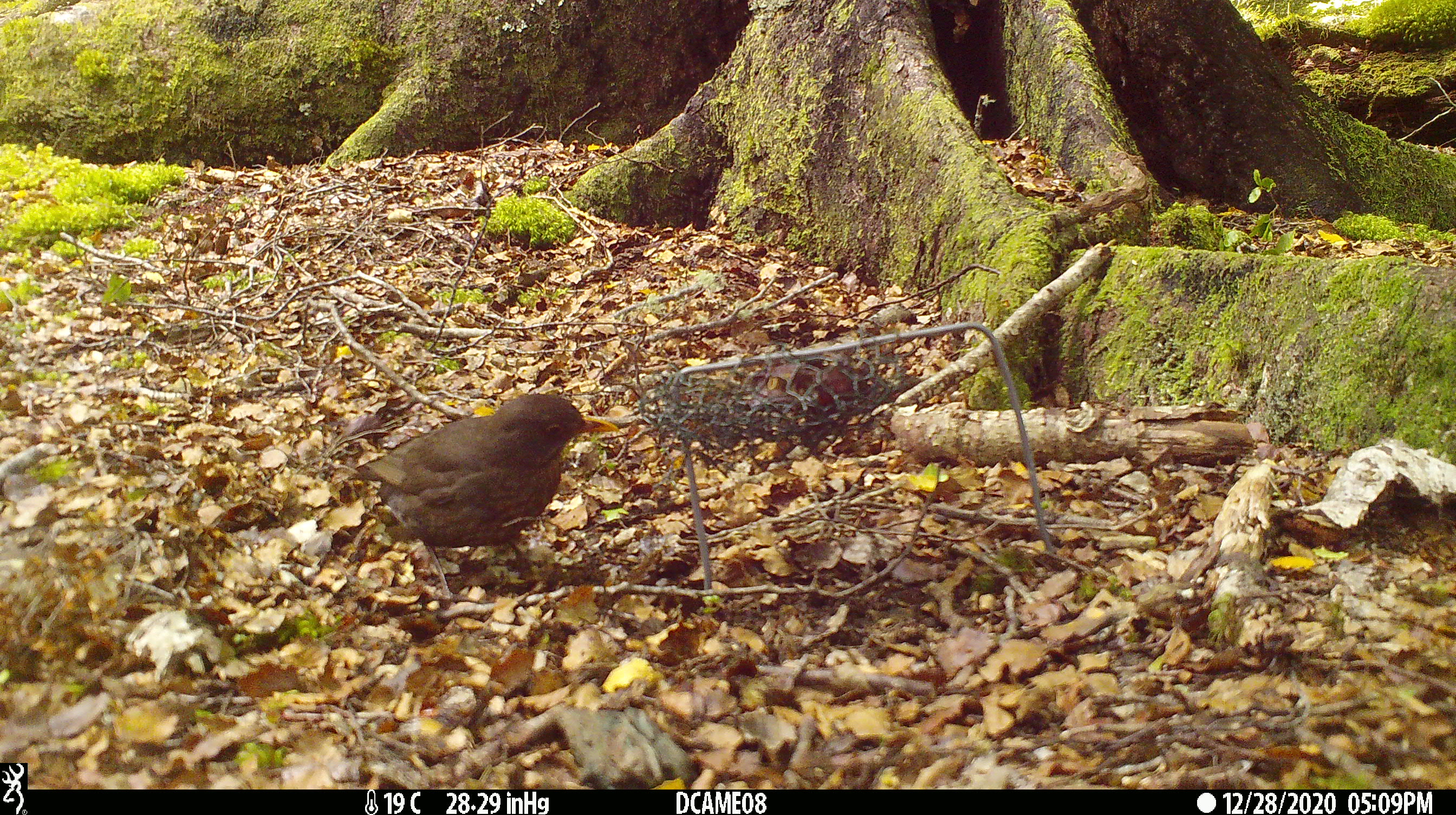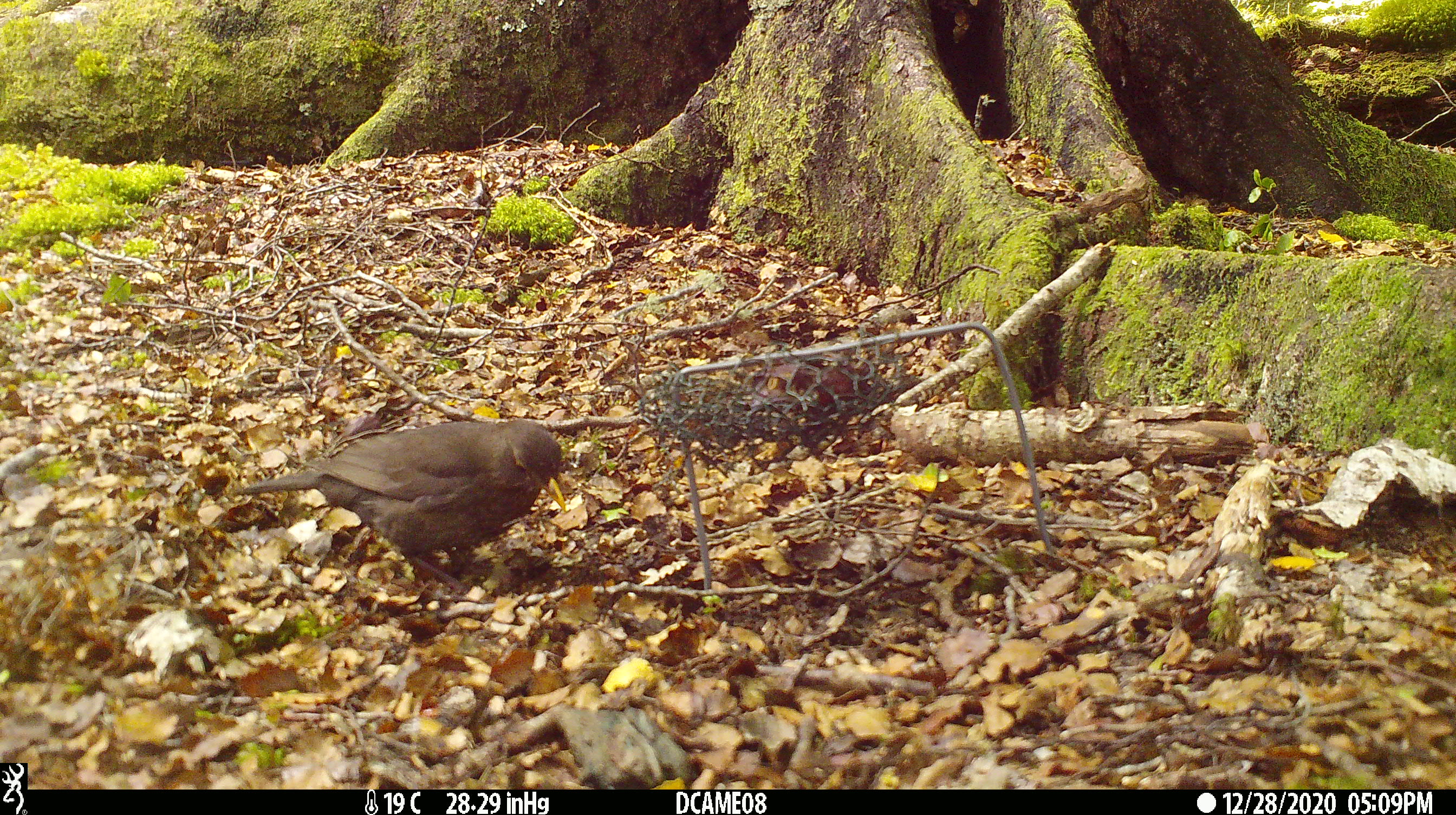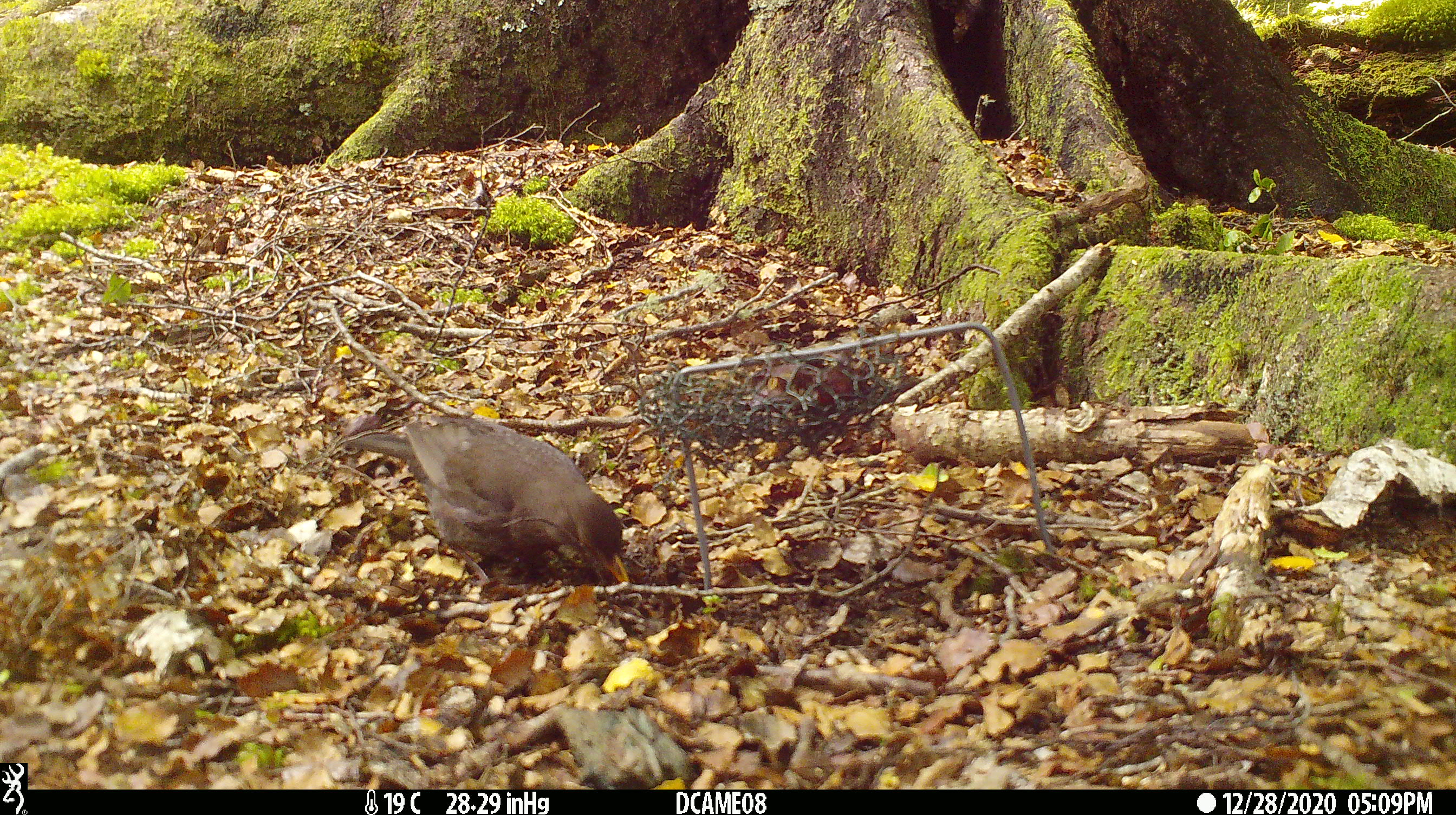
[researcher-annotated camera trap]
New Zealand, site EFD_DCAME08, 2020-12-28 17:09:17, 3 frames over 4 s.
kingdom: Animalia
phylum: Chordata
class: Aves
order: Passeriformes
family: Turdidae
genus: Turdus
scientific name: Turdus merula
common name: eurasian blackbird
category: blackbird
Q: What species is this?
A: Blackbird (eurasian blackbird) (Turdus merula).